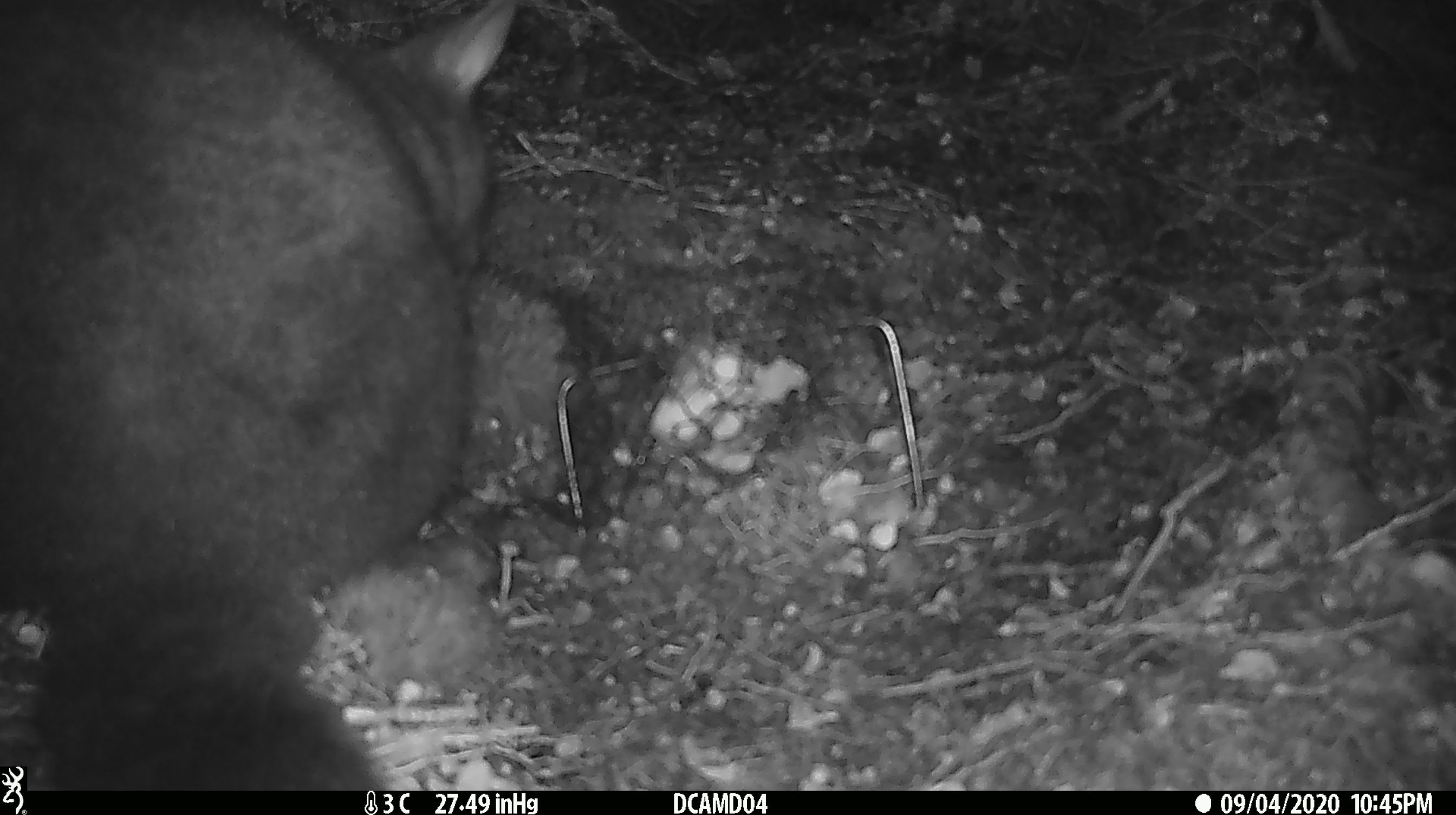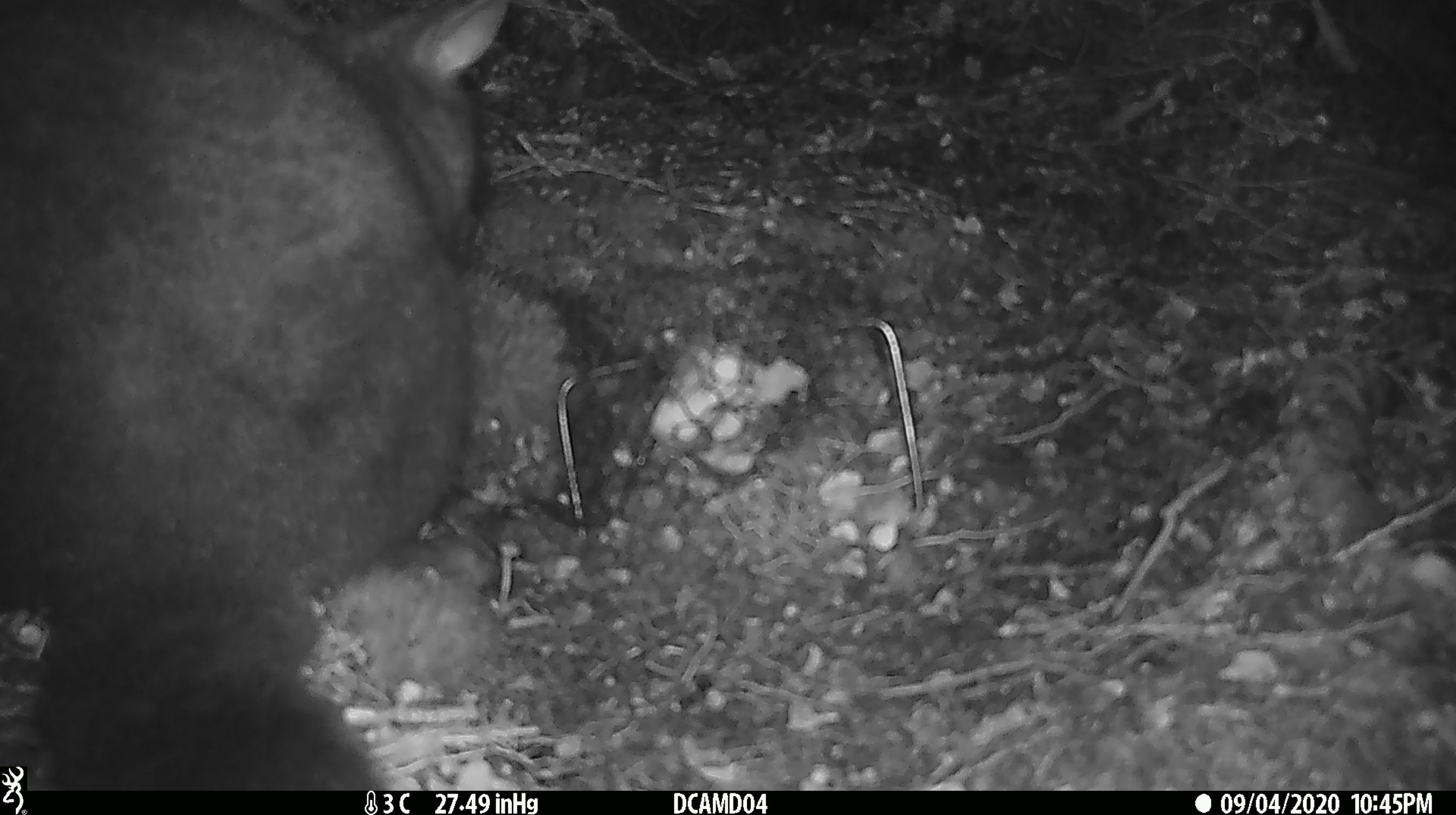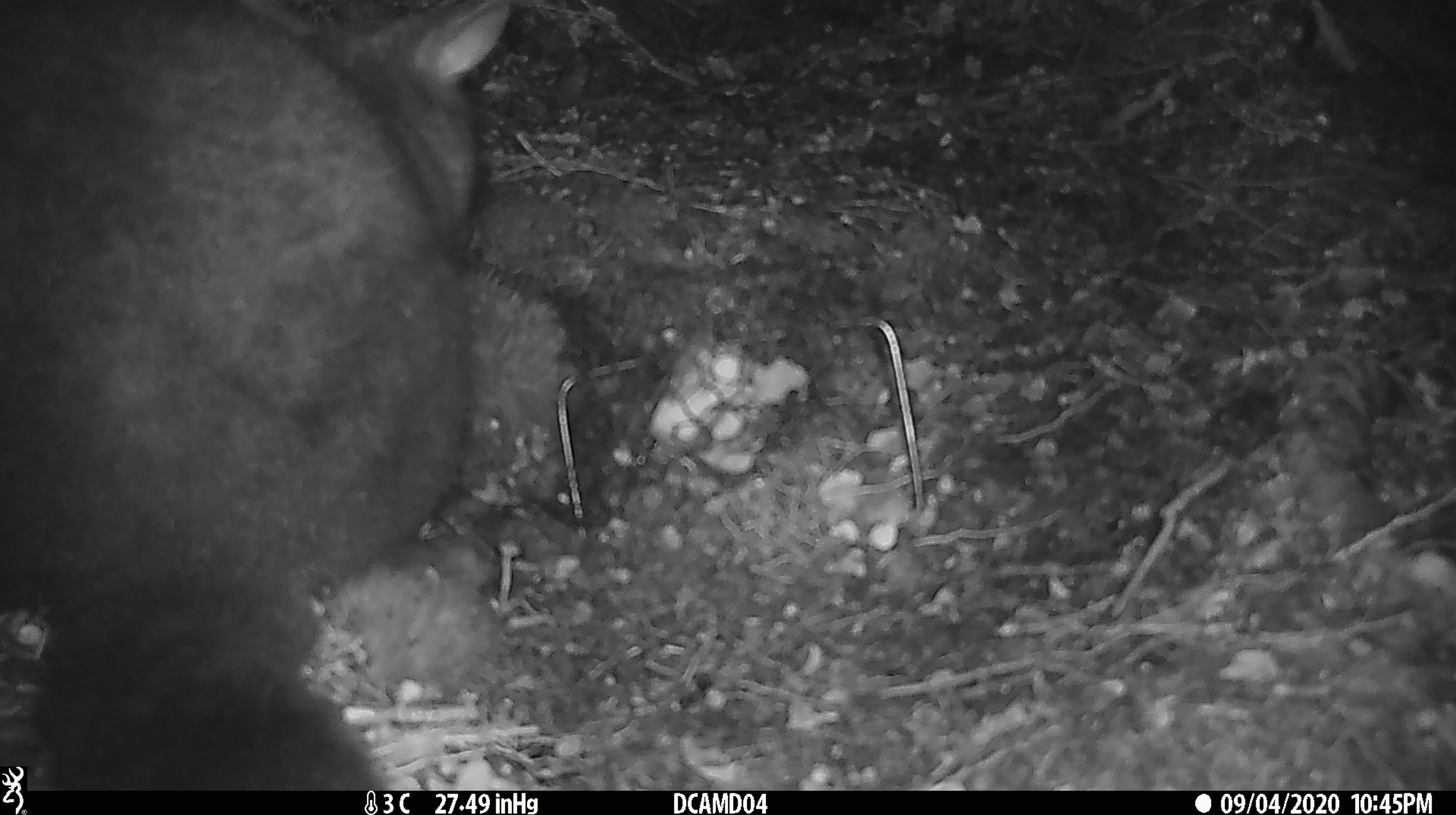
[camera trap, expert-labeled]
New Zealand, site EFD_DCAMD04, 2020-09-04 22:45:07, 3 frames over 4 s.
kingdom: Animalia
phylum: Chordata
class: Mammalia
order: Diprotodontia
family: Phalangeridae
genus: Trichosurus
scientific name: Trichosurus vulpecula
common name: common brushtail possum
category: possum